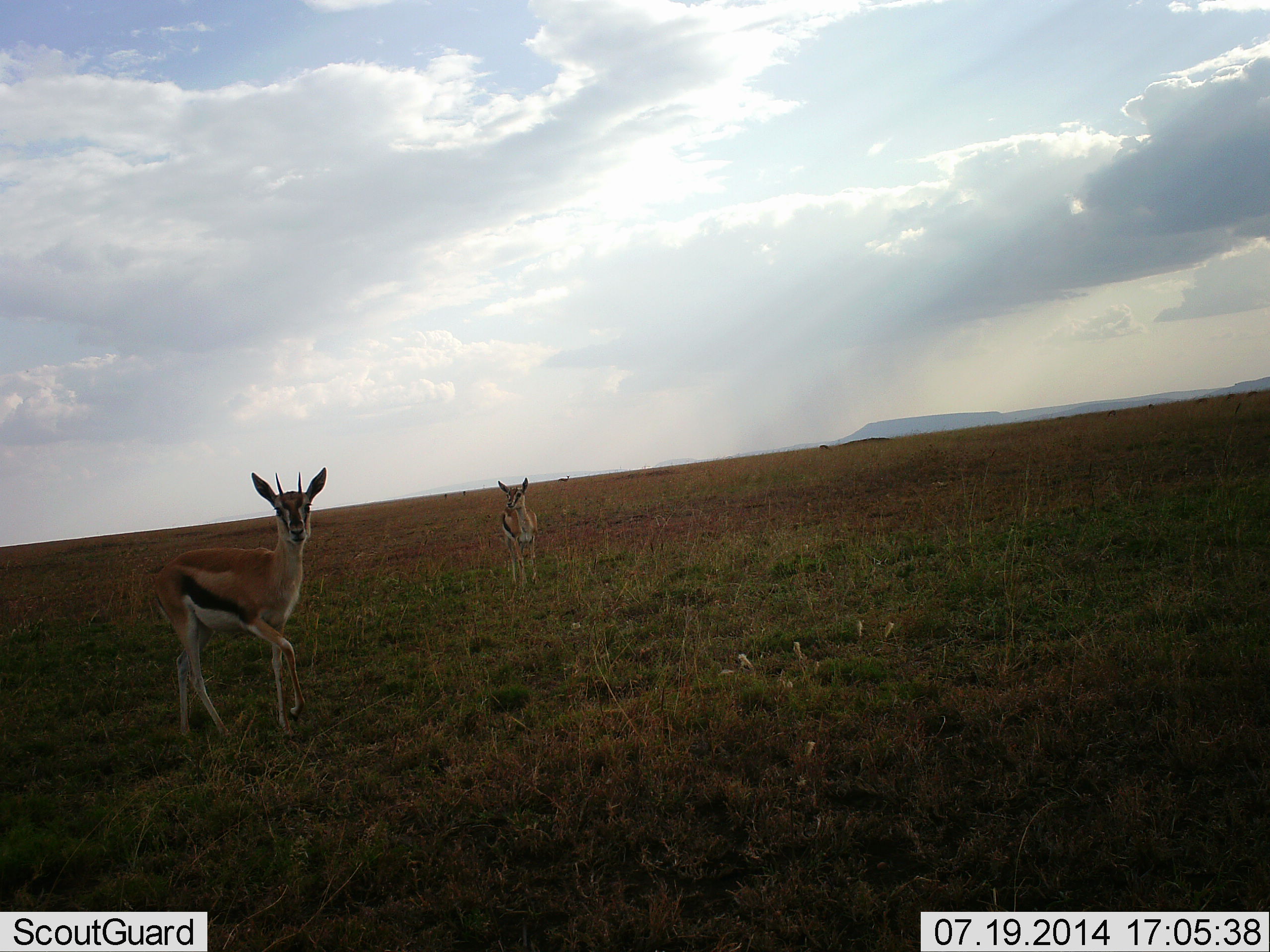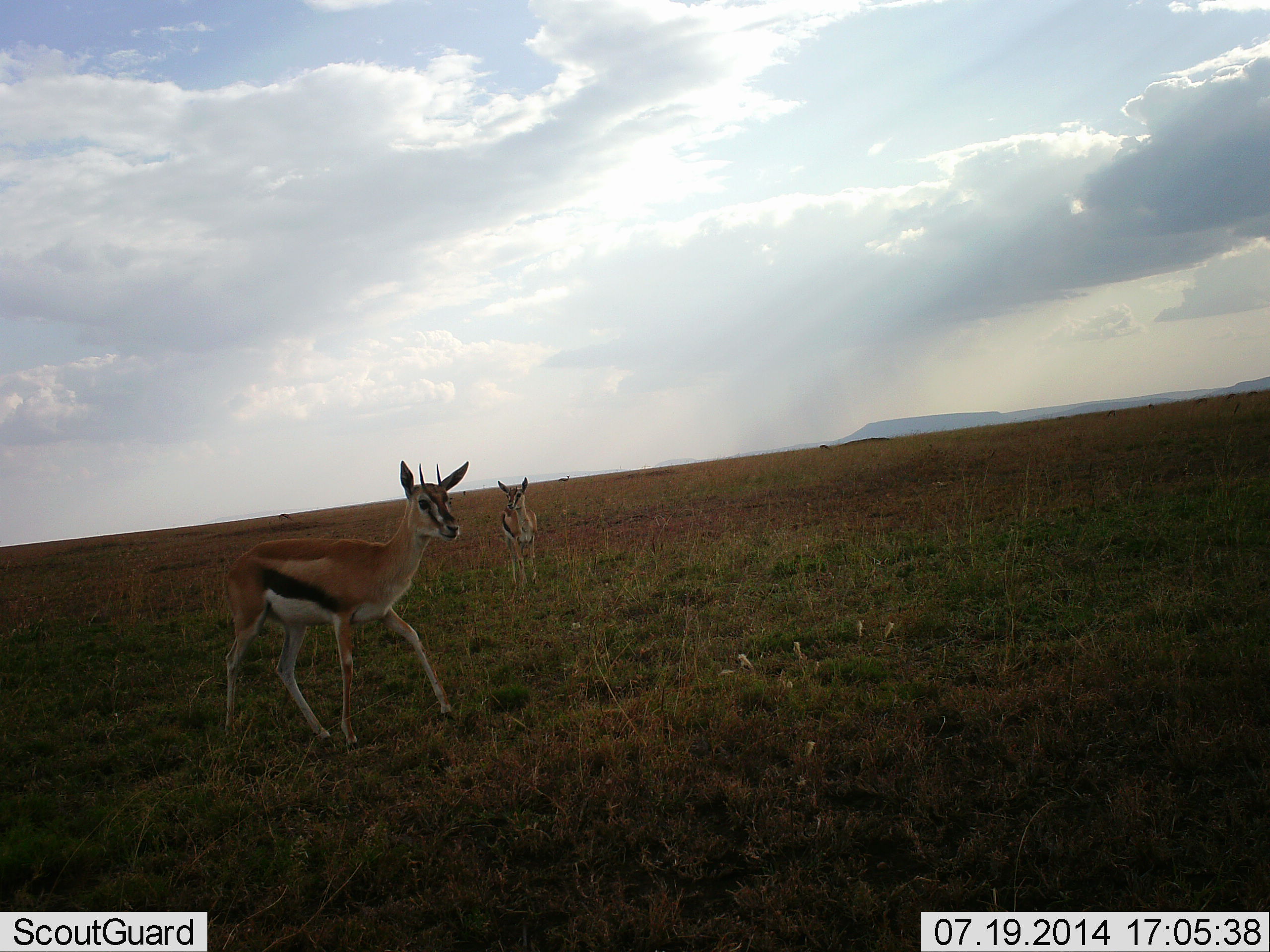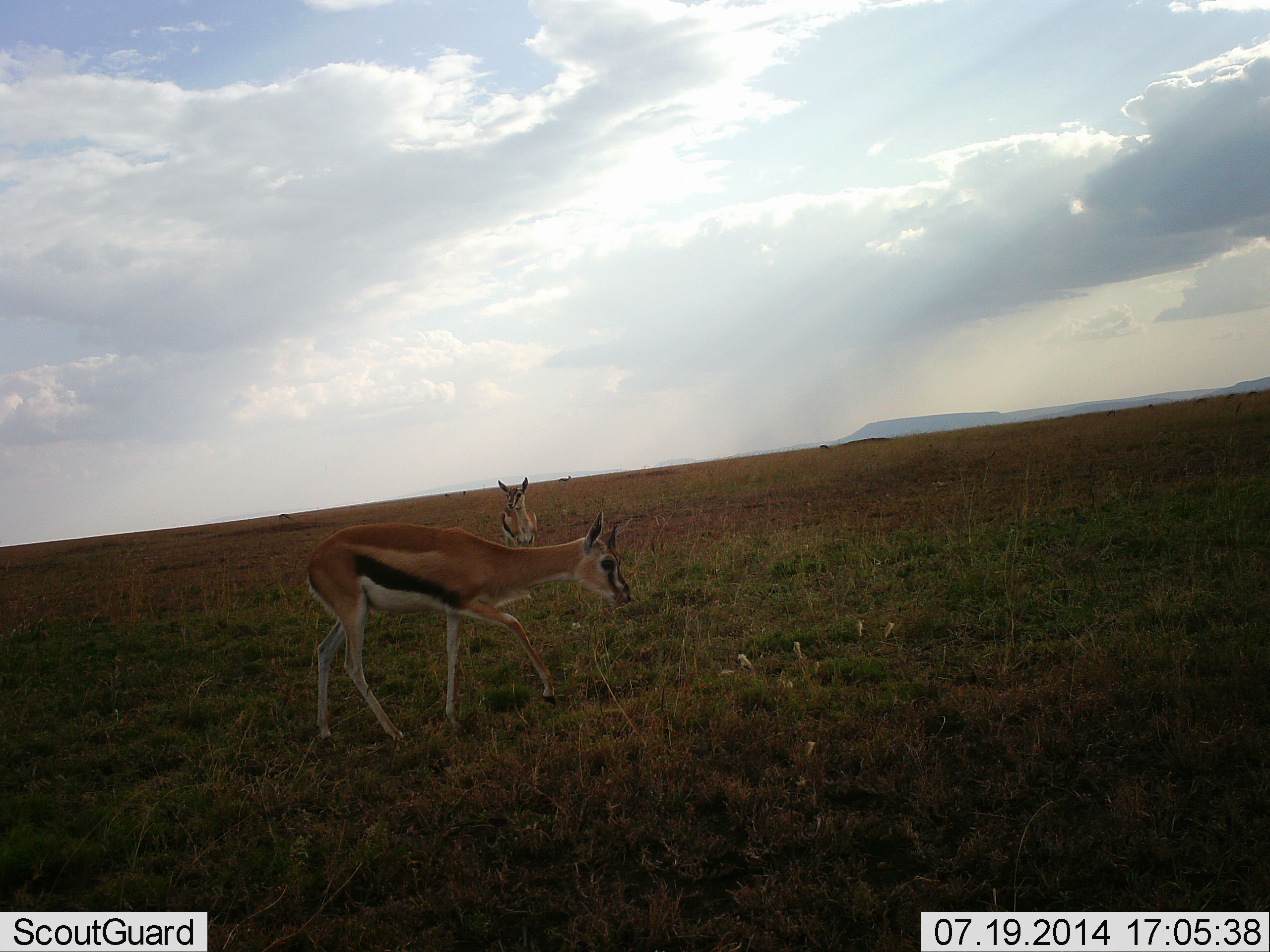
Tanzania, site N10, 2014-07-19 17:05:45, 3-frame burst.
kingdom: Animalia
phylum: Chordata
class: Mammalia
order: Artiodactyla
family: Bovidae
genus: Eudorcas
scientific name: Eudorcas thomsonii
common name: thomson's gazelle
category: gazellethomsons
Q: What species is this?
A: Gazellethomsons (thomson's gazelle) (Eudorcas thomsonii).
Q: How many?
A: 2.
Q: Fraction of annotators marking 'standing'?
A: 80%.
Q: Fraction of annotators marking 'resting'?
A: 0%.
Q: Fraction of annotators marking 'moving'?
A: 90%.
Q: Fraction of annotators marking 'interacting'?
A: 0%.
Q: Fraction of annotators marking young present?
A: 0%.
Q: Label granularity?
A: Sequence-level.